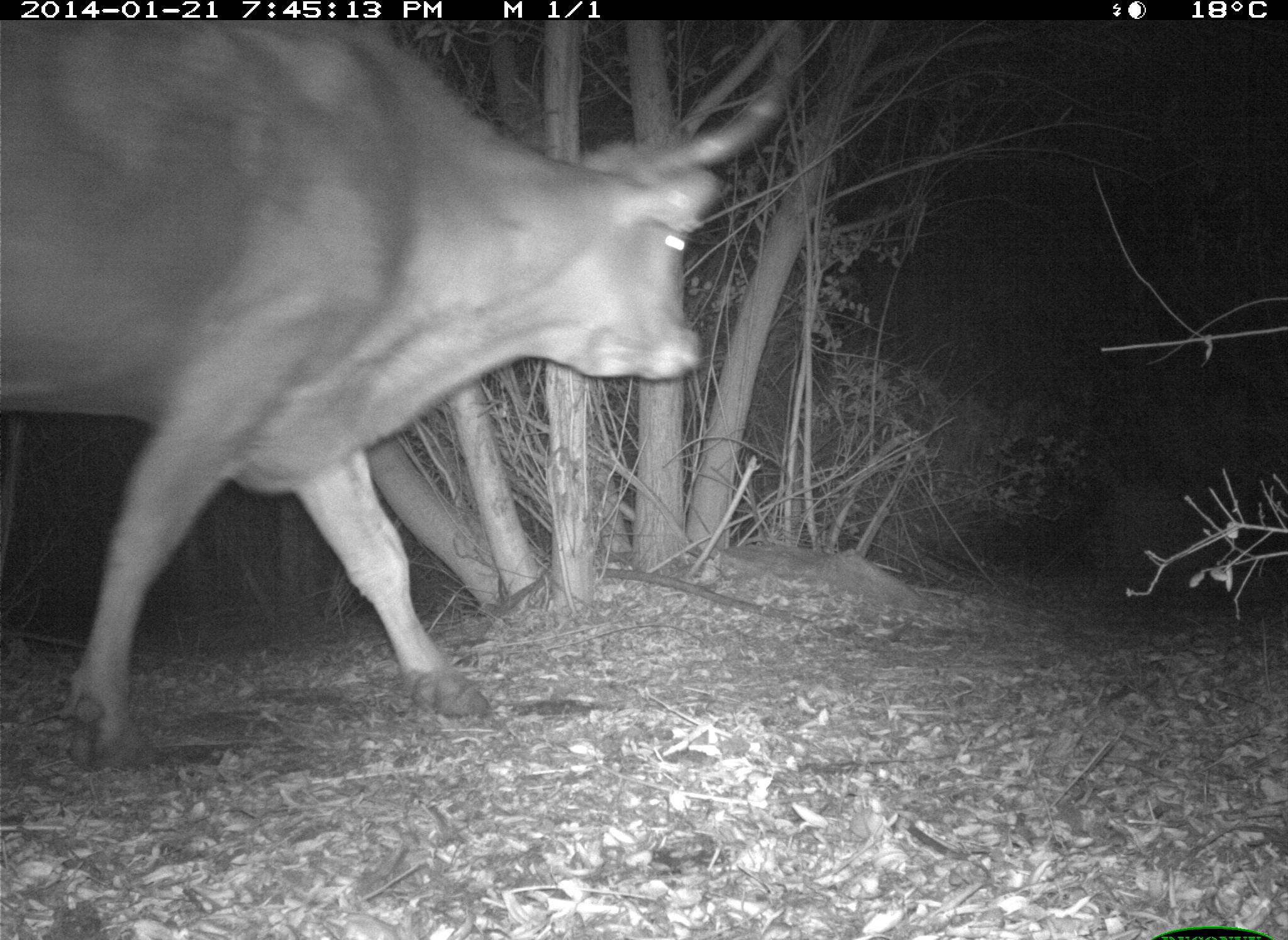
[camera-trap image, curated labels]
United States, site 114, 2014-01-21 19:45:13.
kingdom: Animalia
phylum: Chordata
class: Mammalia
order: Artiodactyla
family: Bovidae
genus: Bos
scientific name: Bos taurus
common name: cow